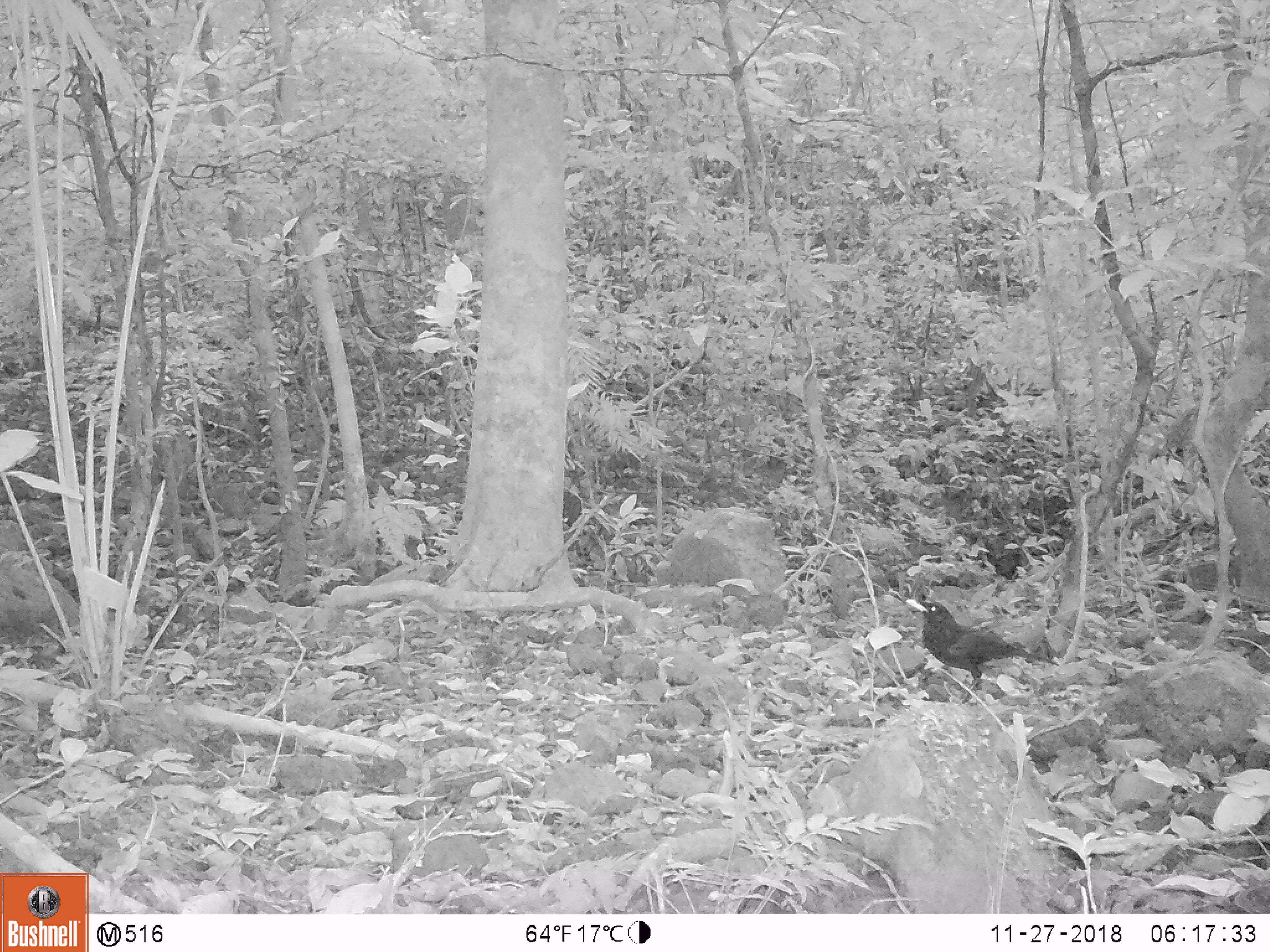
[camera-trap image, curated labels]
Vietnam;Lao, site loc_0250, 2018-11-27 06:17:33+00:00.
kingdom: Animalia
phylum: Chordata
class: Aves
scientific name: Aves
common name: bird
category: unidentified bird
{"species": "unidentified bird (bird) (Aves)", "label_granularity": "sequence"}